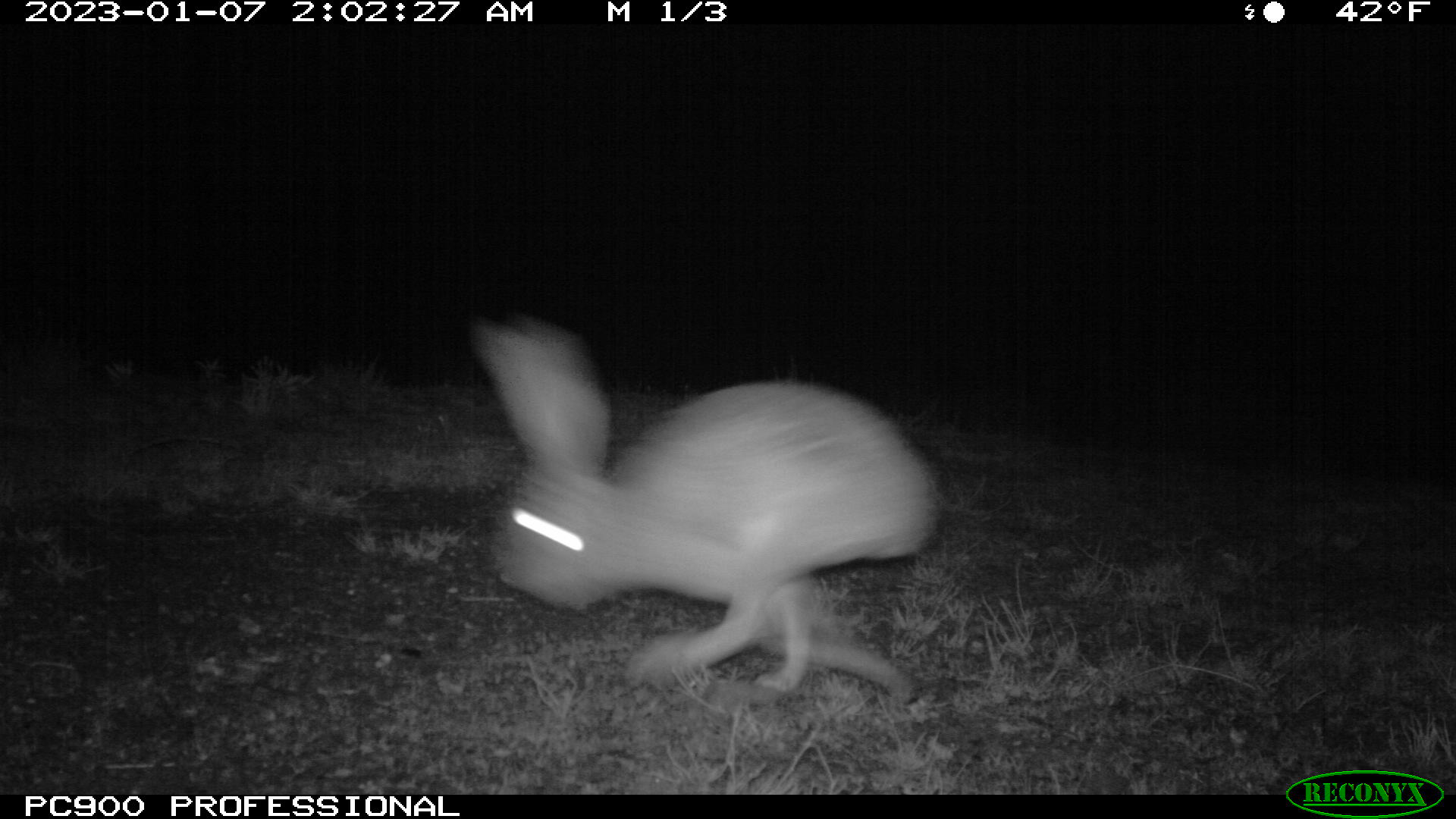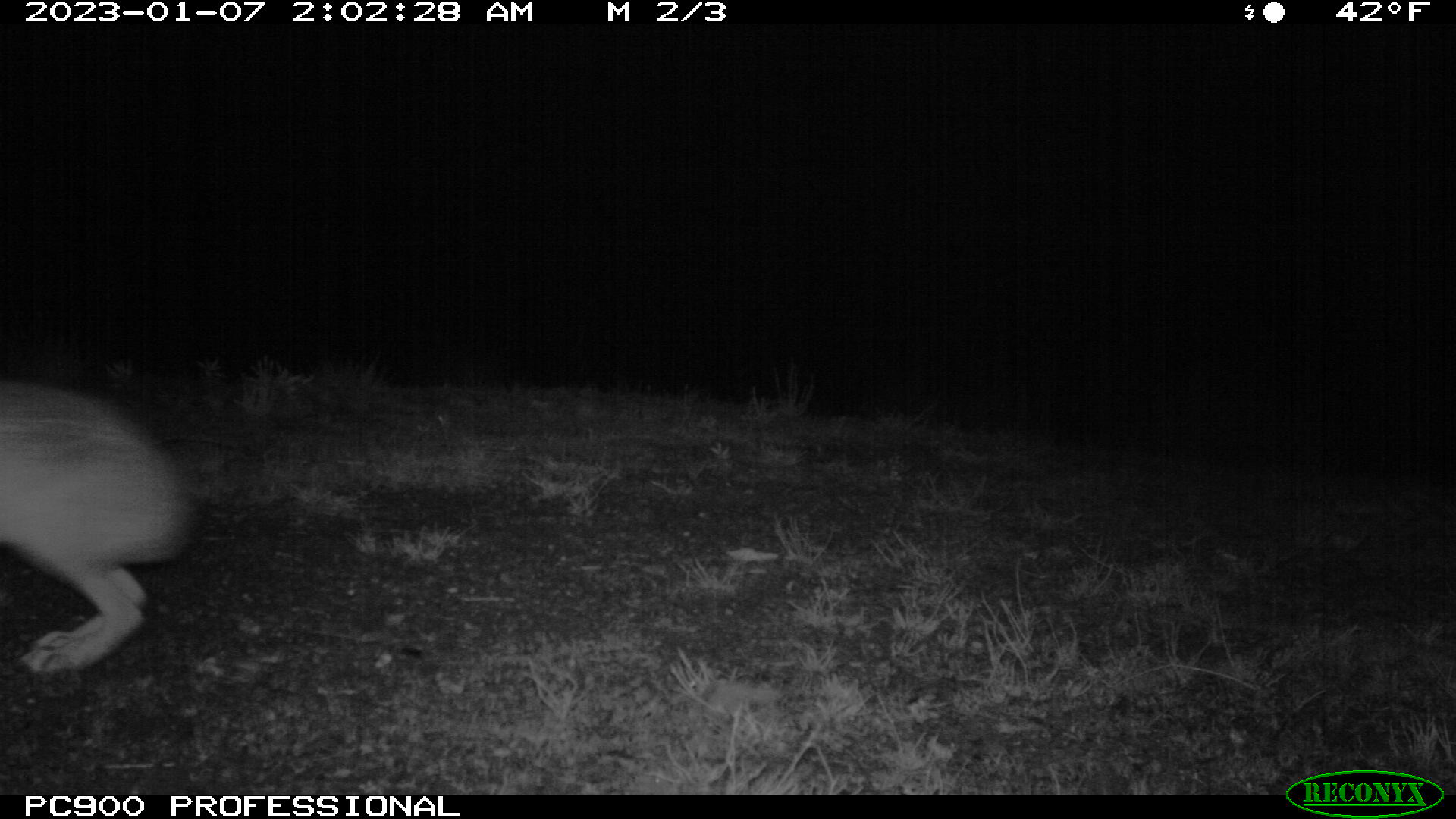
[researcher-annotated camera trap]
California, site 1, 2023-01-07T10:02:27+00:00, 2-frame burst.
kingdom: Animalia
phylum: Chordata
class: Mammalia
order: Lagomorpha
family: Leporidae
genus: Lepus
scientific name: Lepus californicus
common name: black-tailed jackrabbit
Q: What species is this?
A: Black-tailed jackrabbit (Lepus californicus).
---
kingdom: Animalia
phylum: Chordata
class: Mammalia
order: Lagomorpha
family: Leporidae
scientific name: Leporidae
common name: rabbit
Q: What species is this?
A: Rabbit (Leporidae).